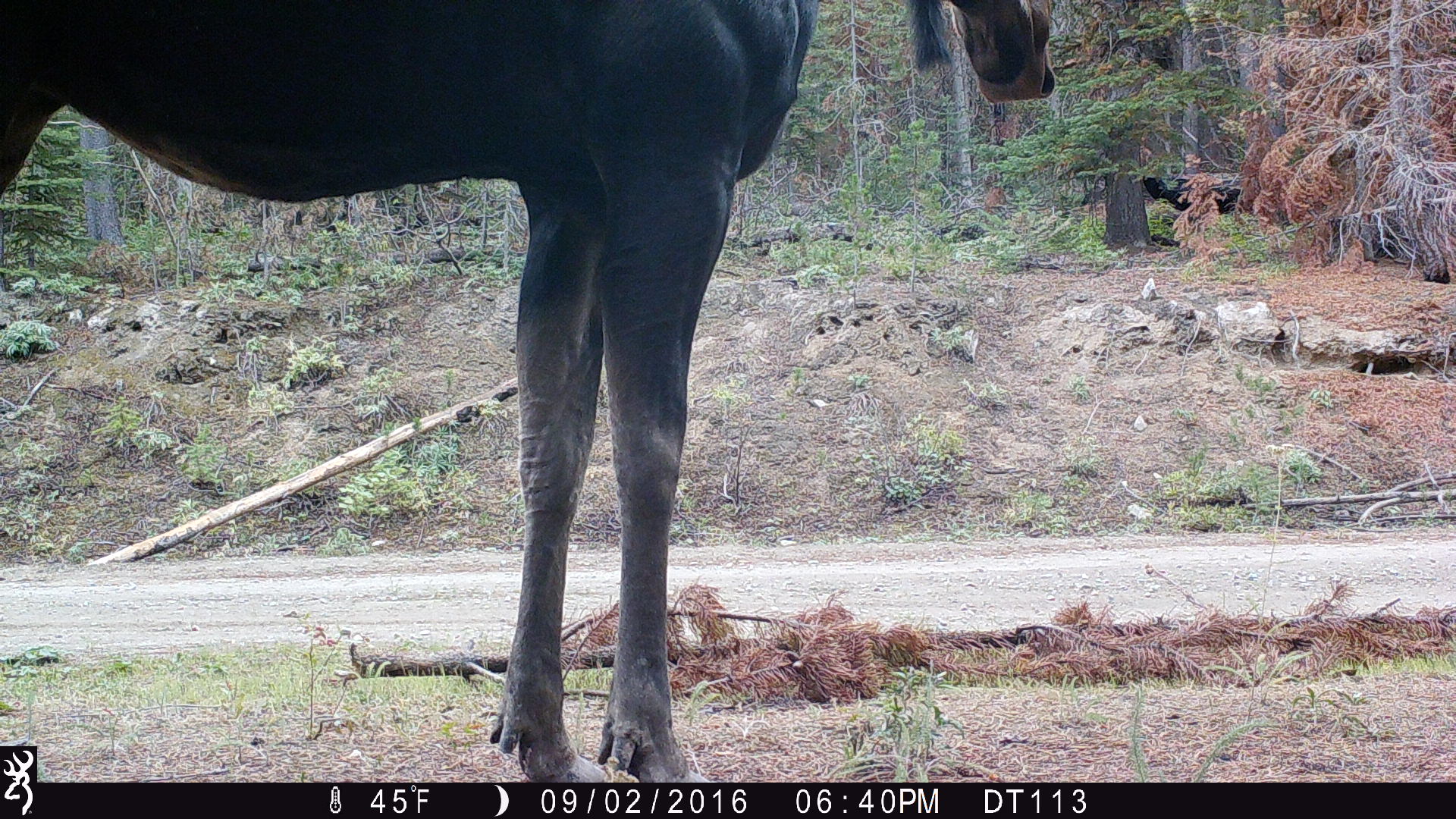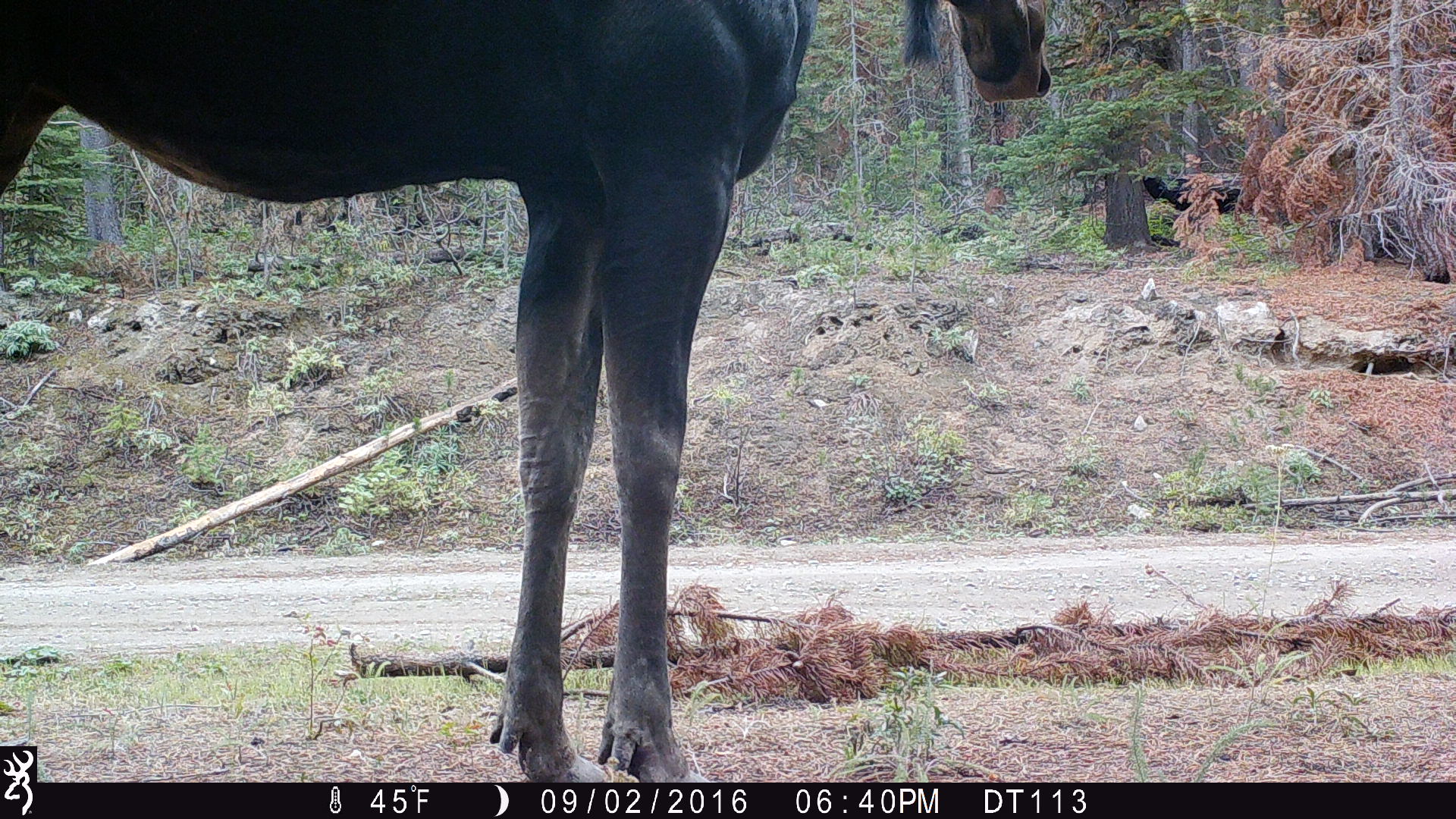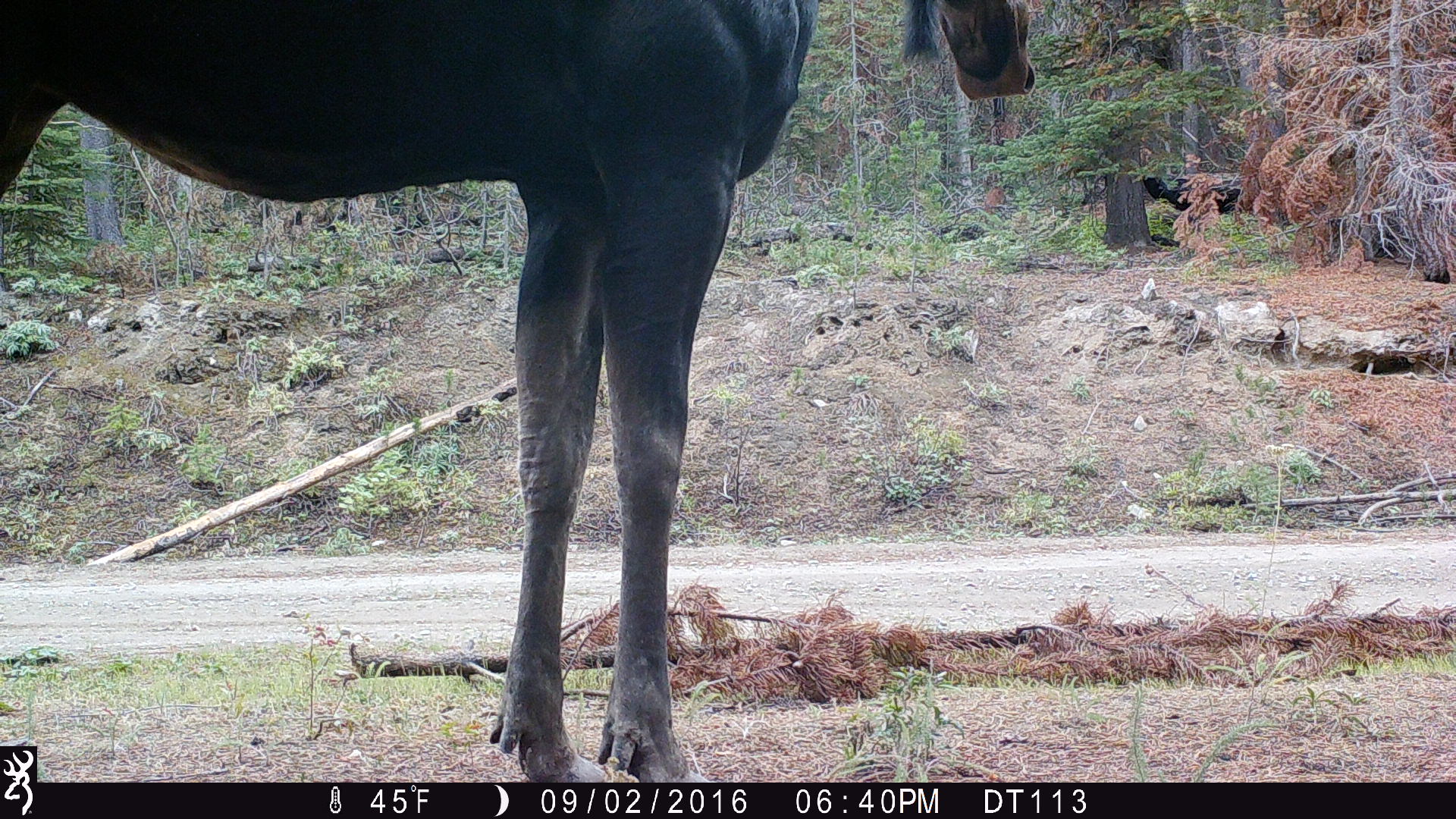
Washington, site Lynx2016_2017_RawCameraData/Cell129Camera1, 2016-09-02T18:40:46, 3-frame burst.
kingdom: Animalia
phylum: Chordata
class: Mammalia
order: Artiodactyla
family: Cervidae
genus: Alces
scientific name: Alces alces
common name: moose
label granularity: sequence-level